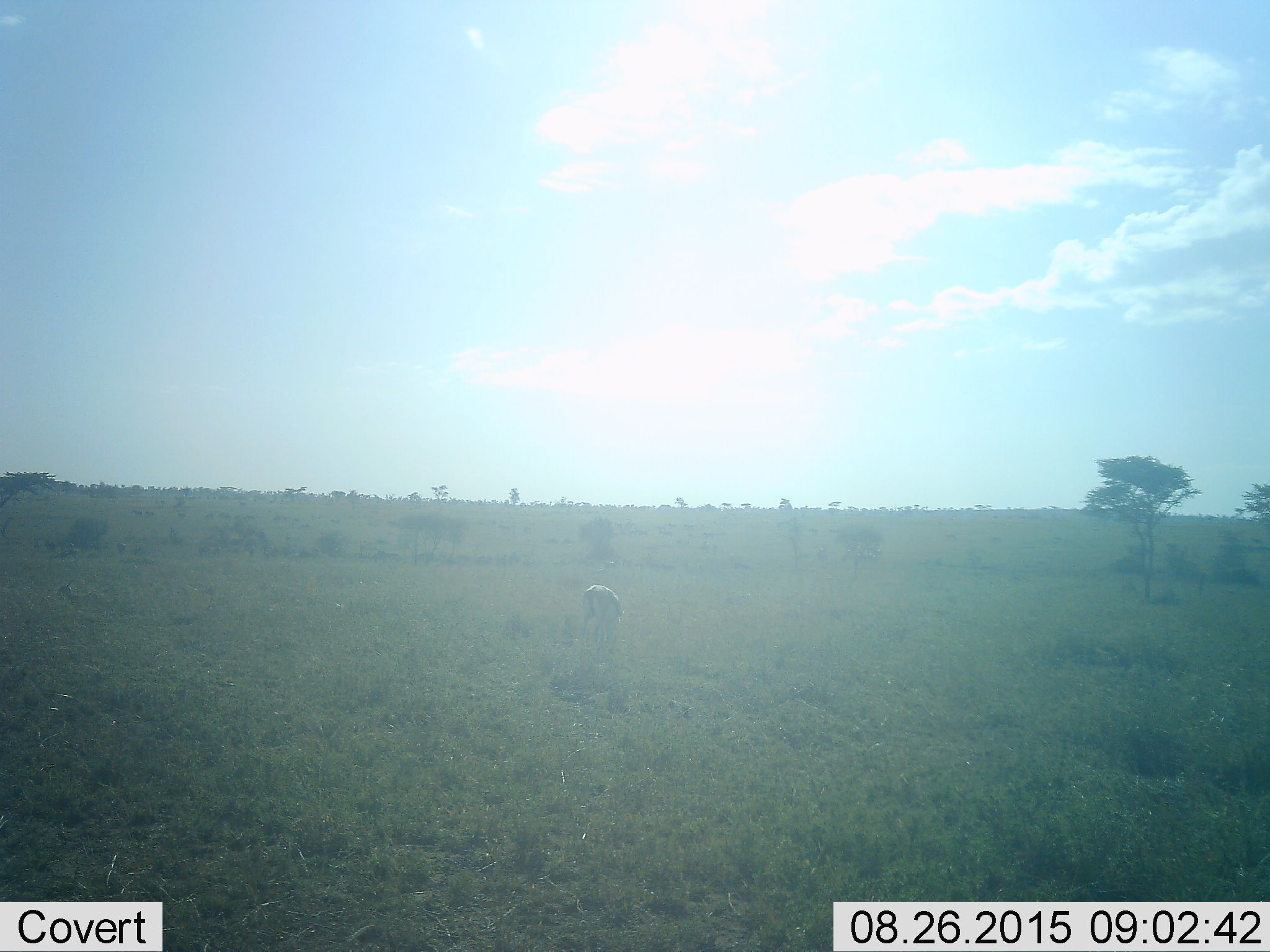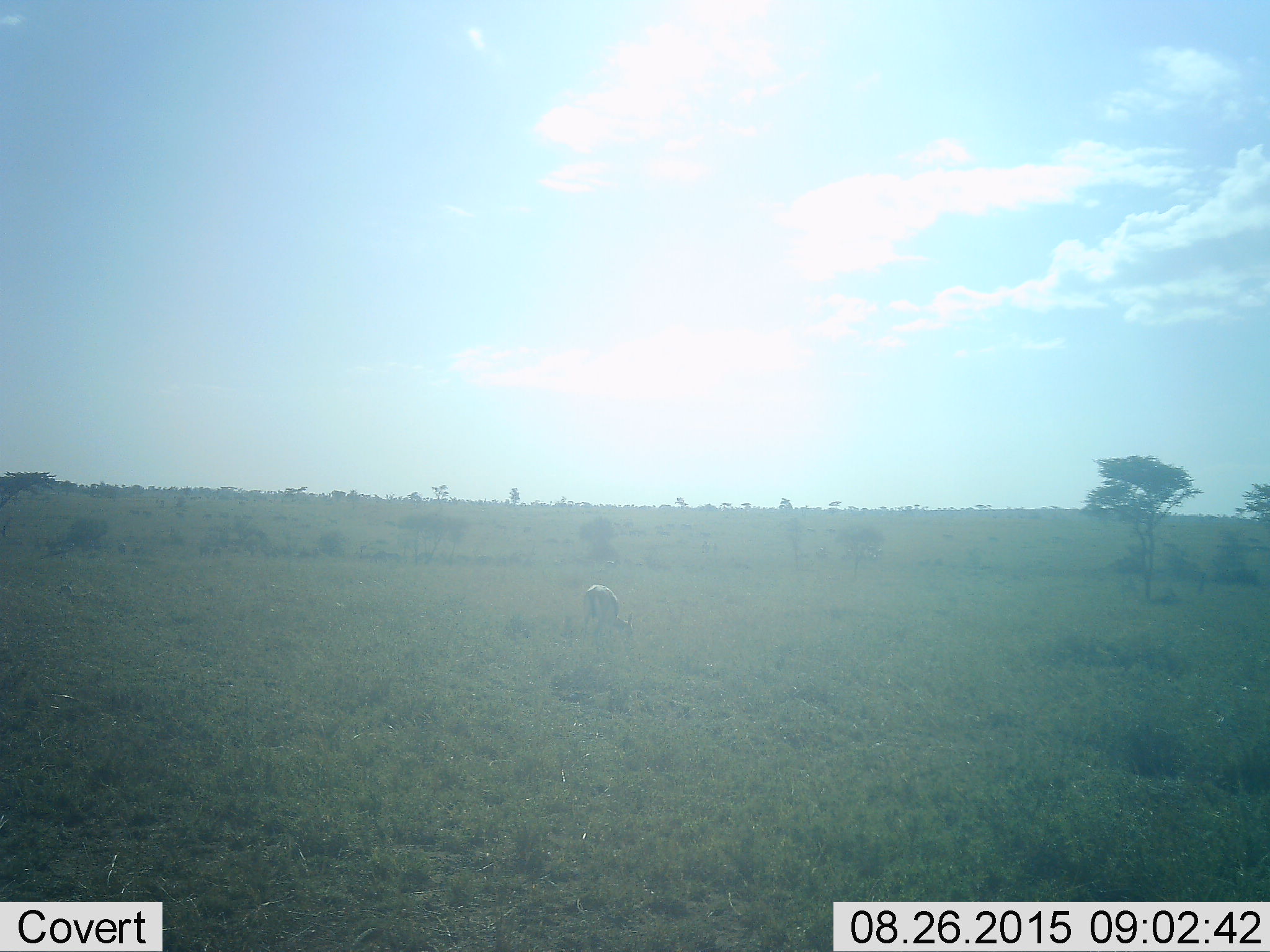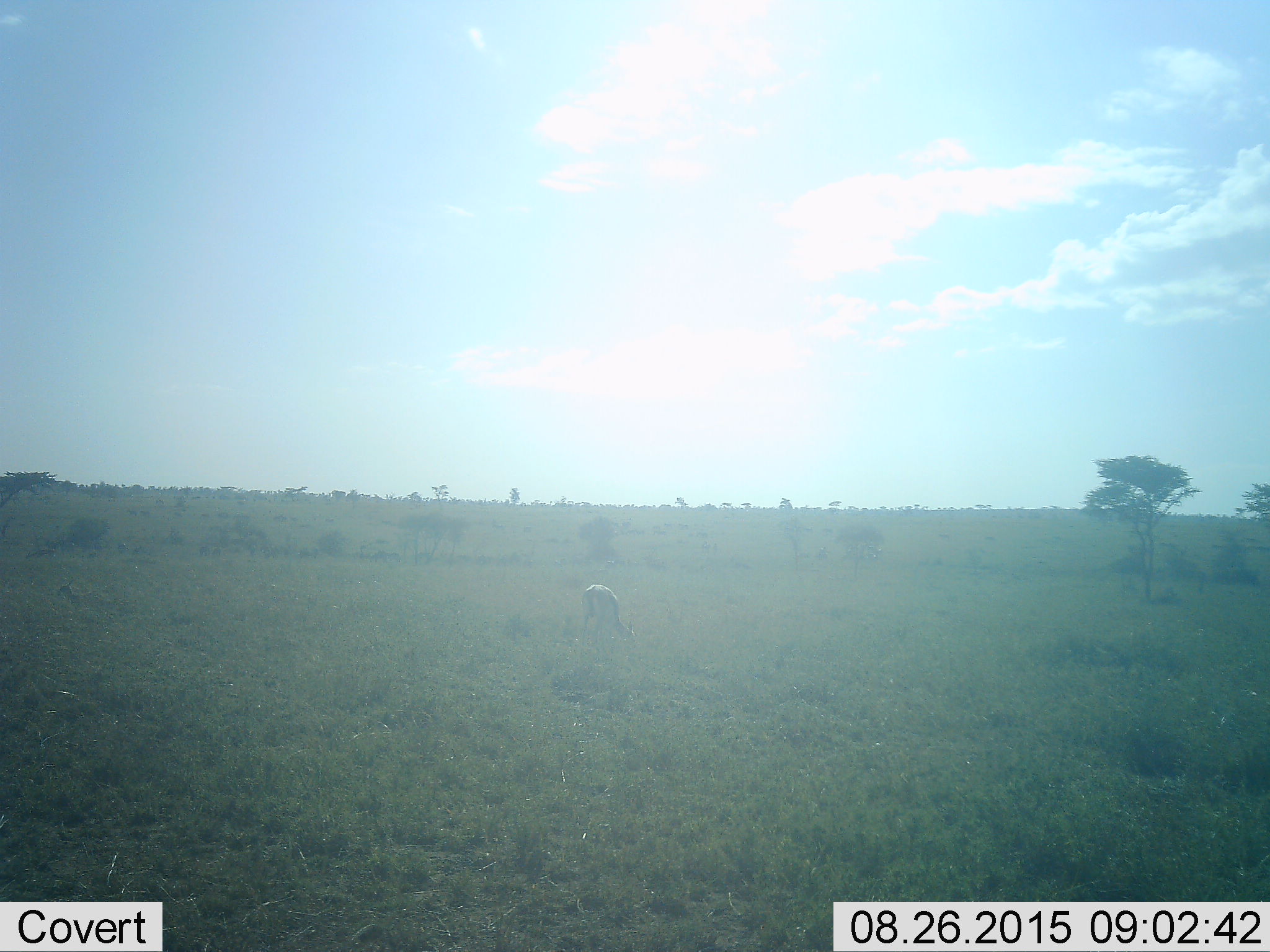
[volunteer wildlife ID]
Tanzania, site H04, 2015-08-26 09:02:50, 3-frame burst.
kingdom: Animalia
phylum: Chordata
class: Mammalia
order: Artiodactyla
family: Bovidae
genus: Eudorcas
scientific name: Eudorcas thomsonii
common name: thomson's gazelle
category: gazellethomsons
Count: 1.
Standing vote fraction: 40%.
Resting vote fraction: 0%.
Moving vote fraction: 20%.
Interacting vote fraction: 0%.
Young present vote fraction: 0%.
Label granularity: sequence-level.